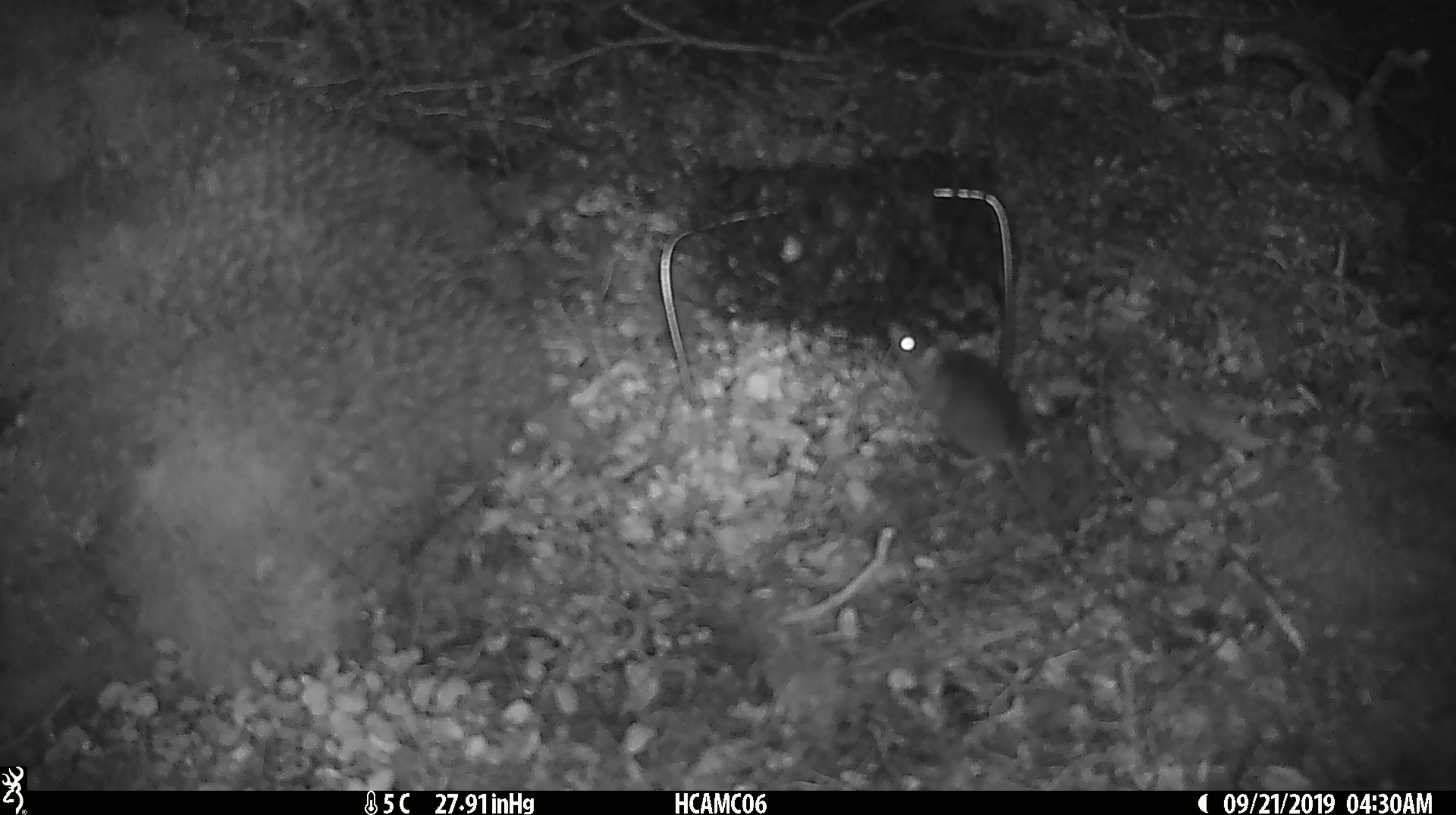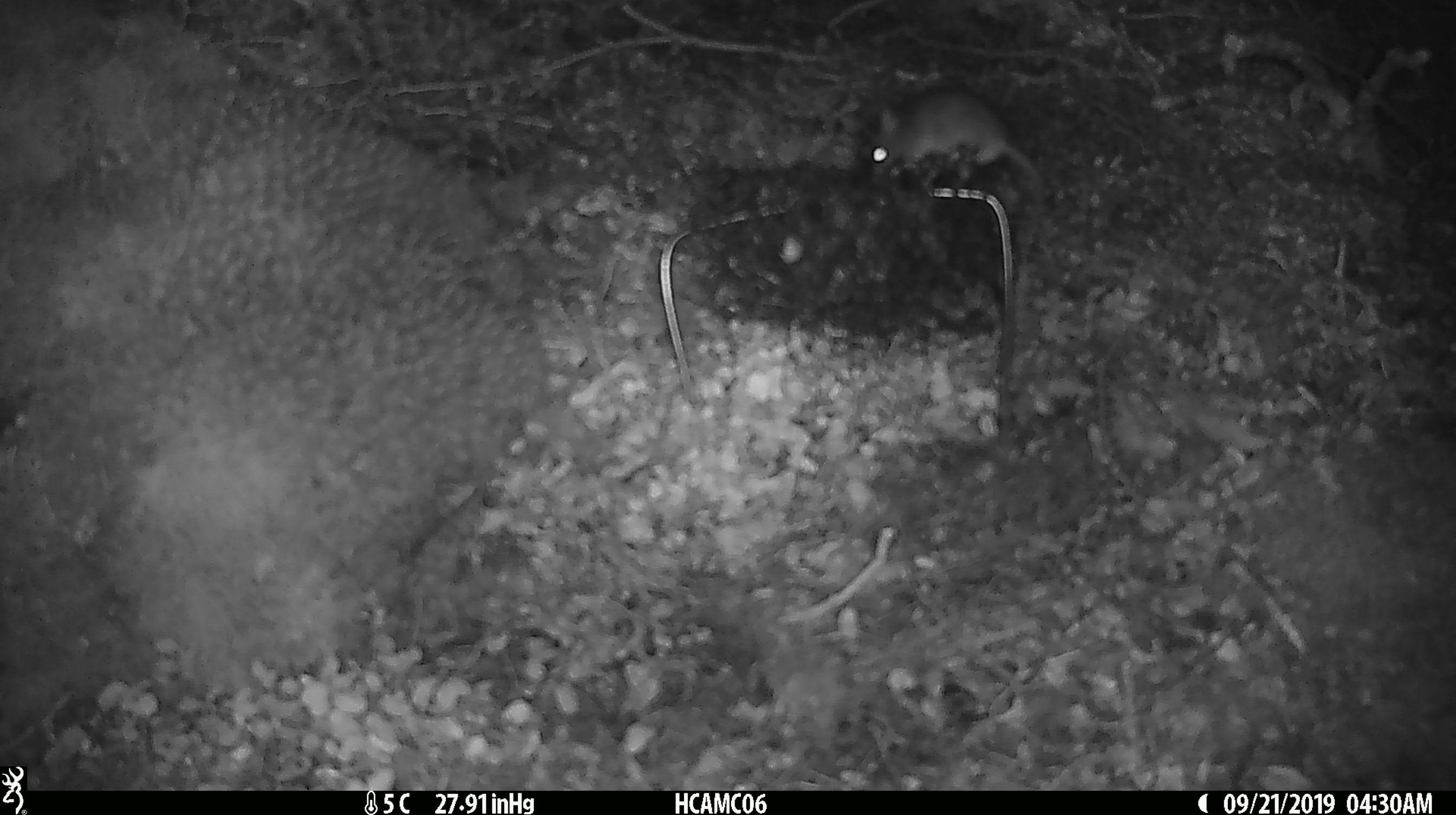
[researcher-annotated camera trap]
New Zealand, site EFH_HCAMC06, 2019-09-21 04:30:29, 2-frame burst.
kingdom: Animalia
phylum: Chordata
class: Mammalia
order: Rodentia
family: Muridae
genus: Mus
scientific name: Mus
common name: mouse